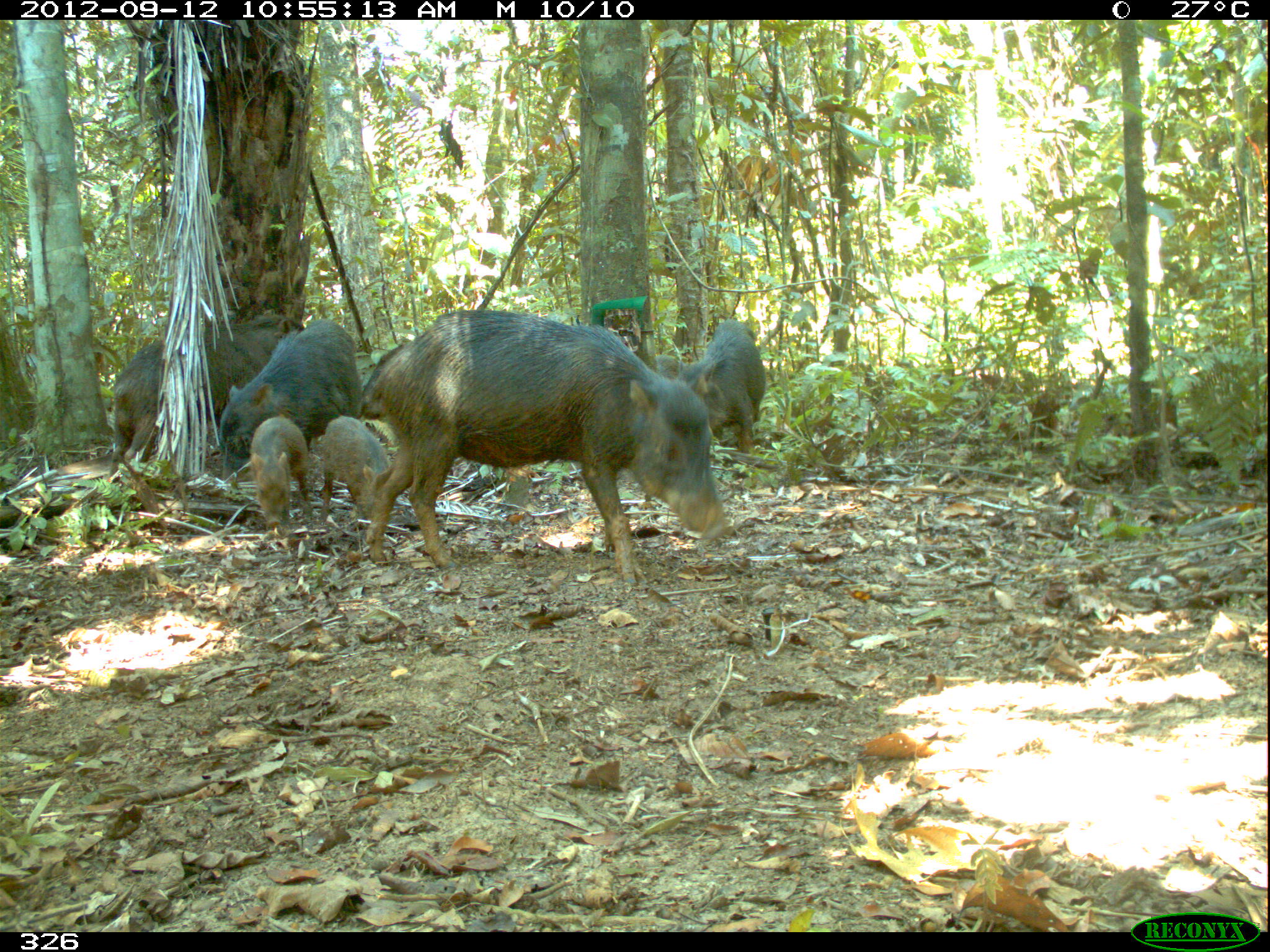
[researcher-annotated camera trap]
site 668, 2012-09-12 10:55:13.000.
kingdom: Animalia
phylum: Chordata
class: Mammalia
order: Artiodactyla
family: Tayassuidae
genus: Tayassu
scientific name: Tayassu pecari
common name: white-lipped peccary